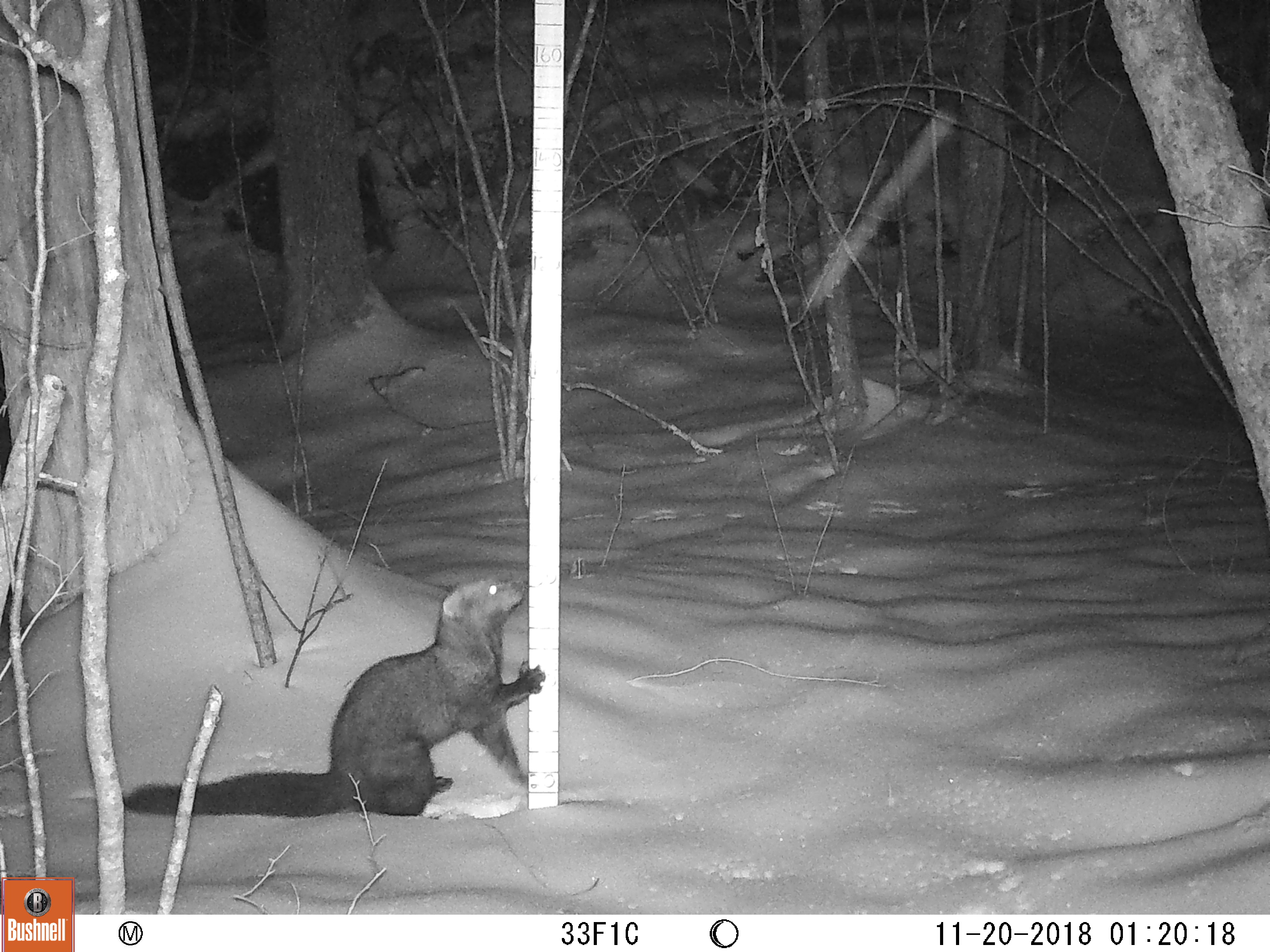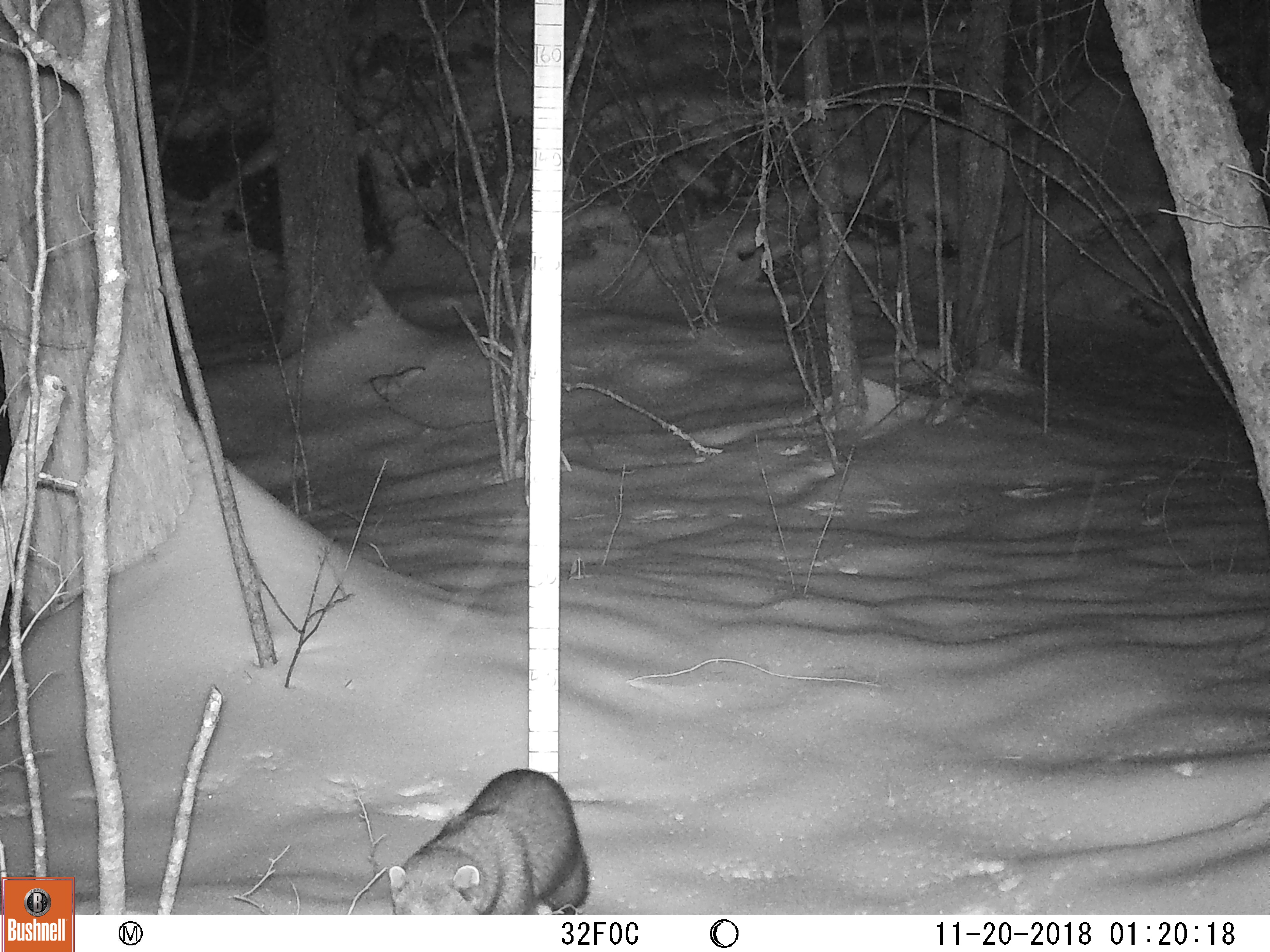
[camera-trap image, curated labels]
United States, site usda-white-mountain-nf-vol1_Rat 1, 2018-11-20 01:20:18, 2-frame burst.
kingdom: Animalia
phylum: Chordata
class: Mammalia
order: Carnivora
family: Mustelidae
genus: Pekania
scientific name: Pekania pennanti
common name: fisher